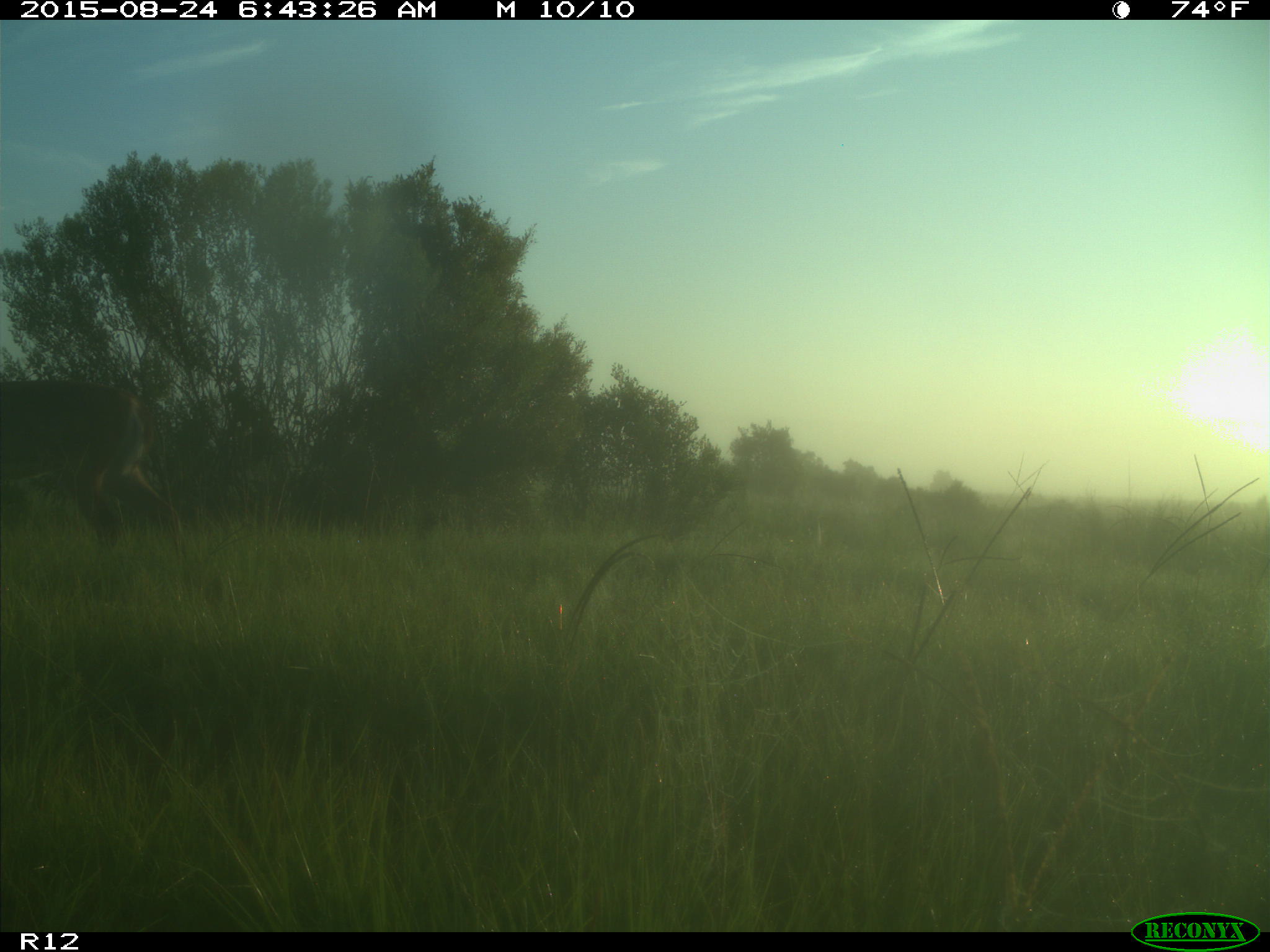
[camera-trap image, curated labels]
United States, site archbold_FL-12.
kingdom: Animalia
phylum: Chordata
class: Mammalia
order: Artiodactyla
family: Cervidae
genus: Odocoileus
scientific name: Odocoileus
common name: deer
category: unidentified deer